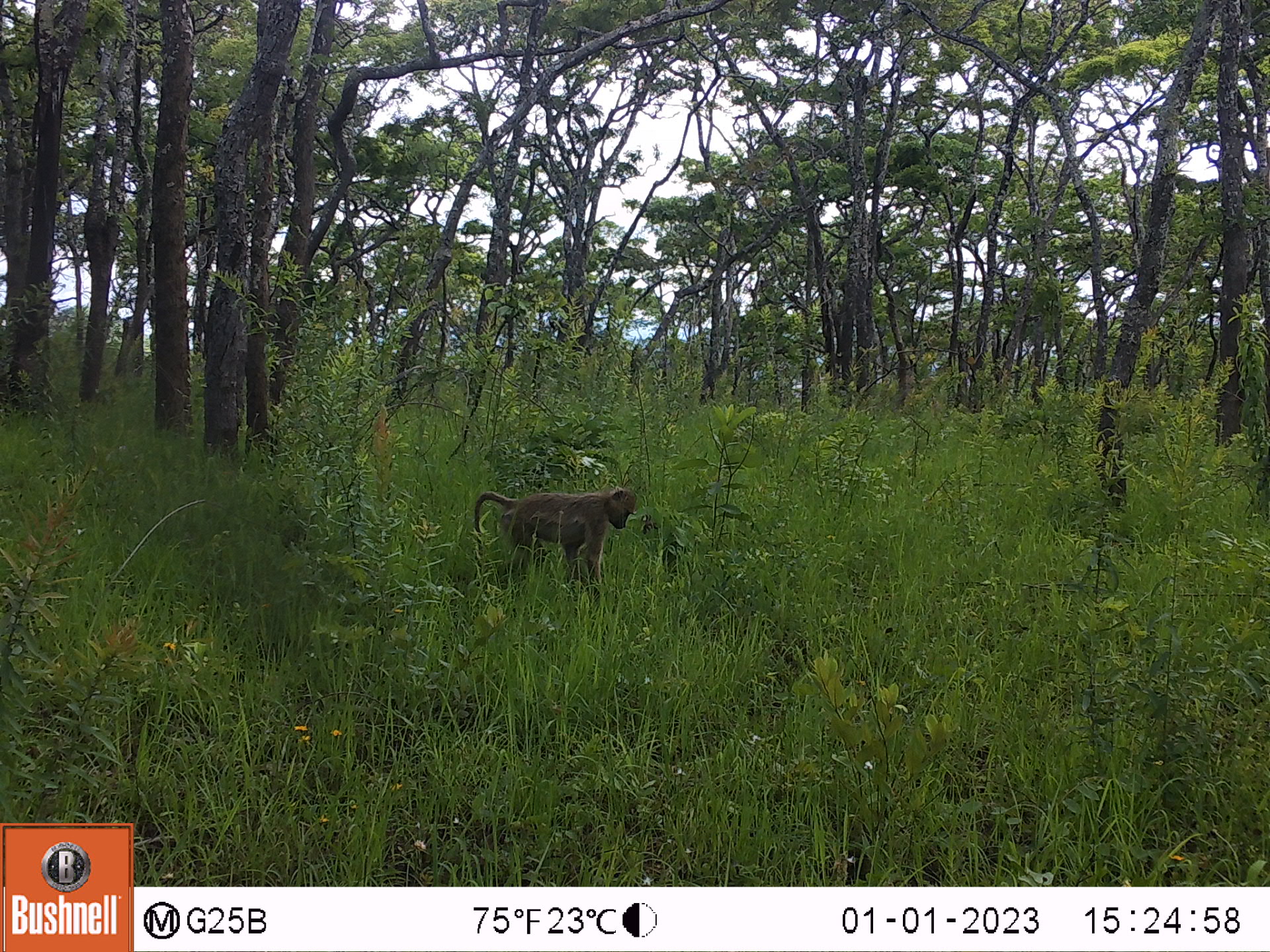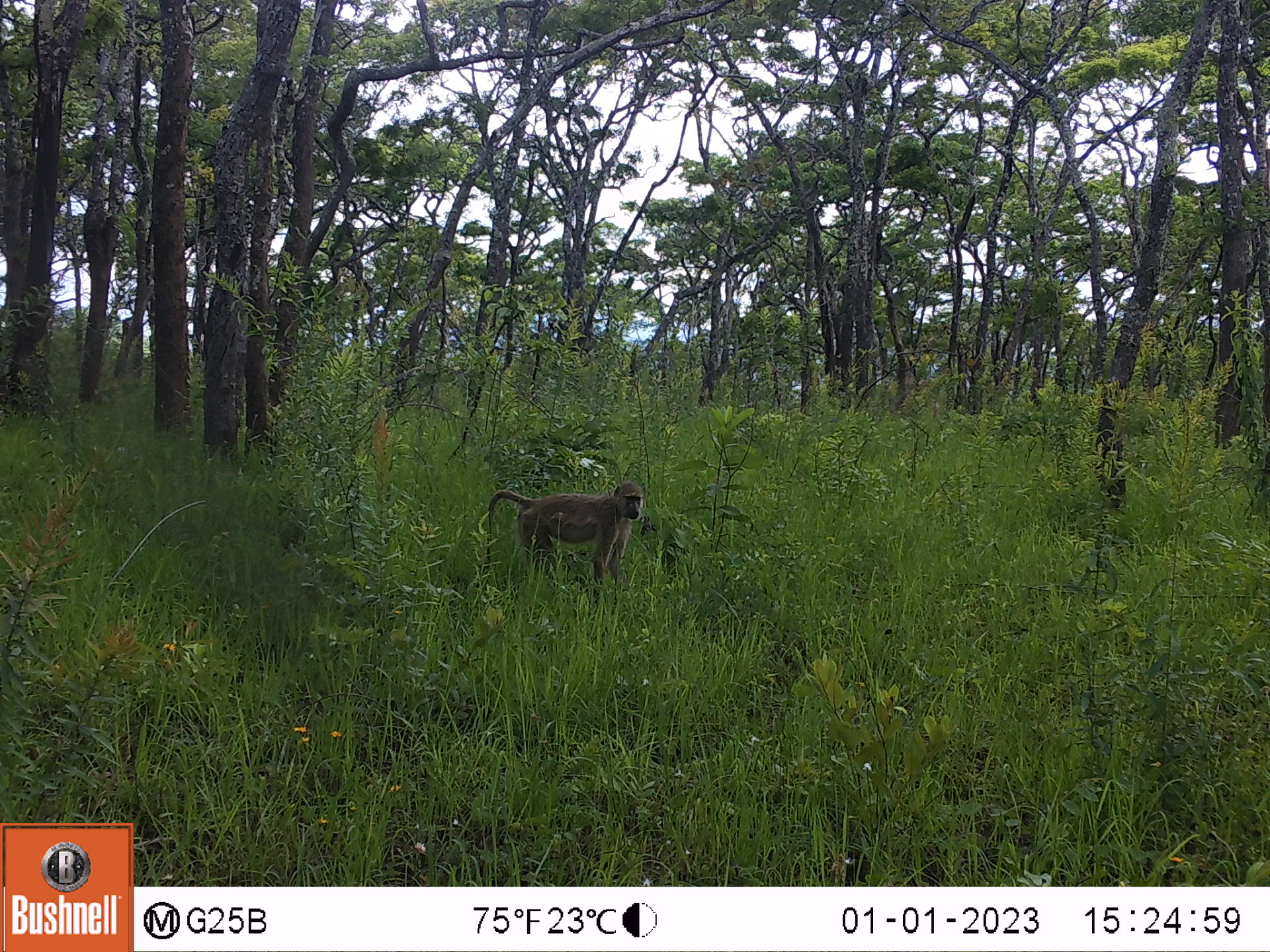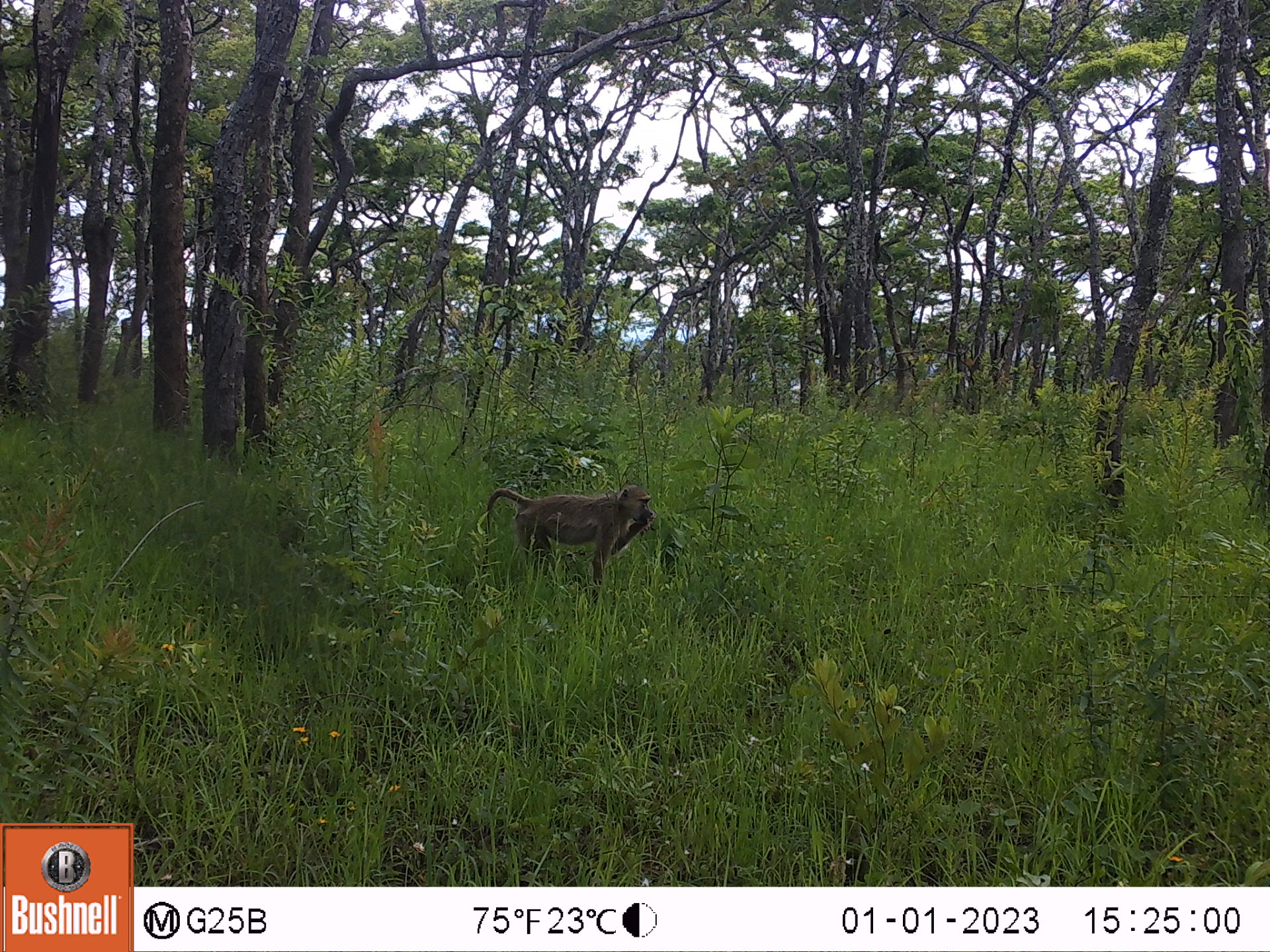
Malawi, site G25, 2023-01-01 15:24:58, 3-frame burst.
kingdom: Animalia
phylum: Chordata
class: Mammalia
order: Primates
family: Cercopithecidae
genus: Papio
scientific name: Papio cynocephalus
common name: yellow baboon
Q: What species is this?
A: Yellow baboon (Papio cynocephalus).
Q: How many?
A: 1.